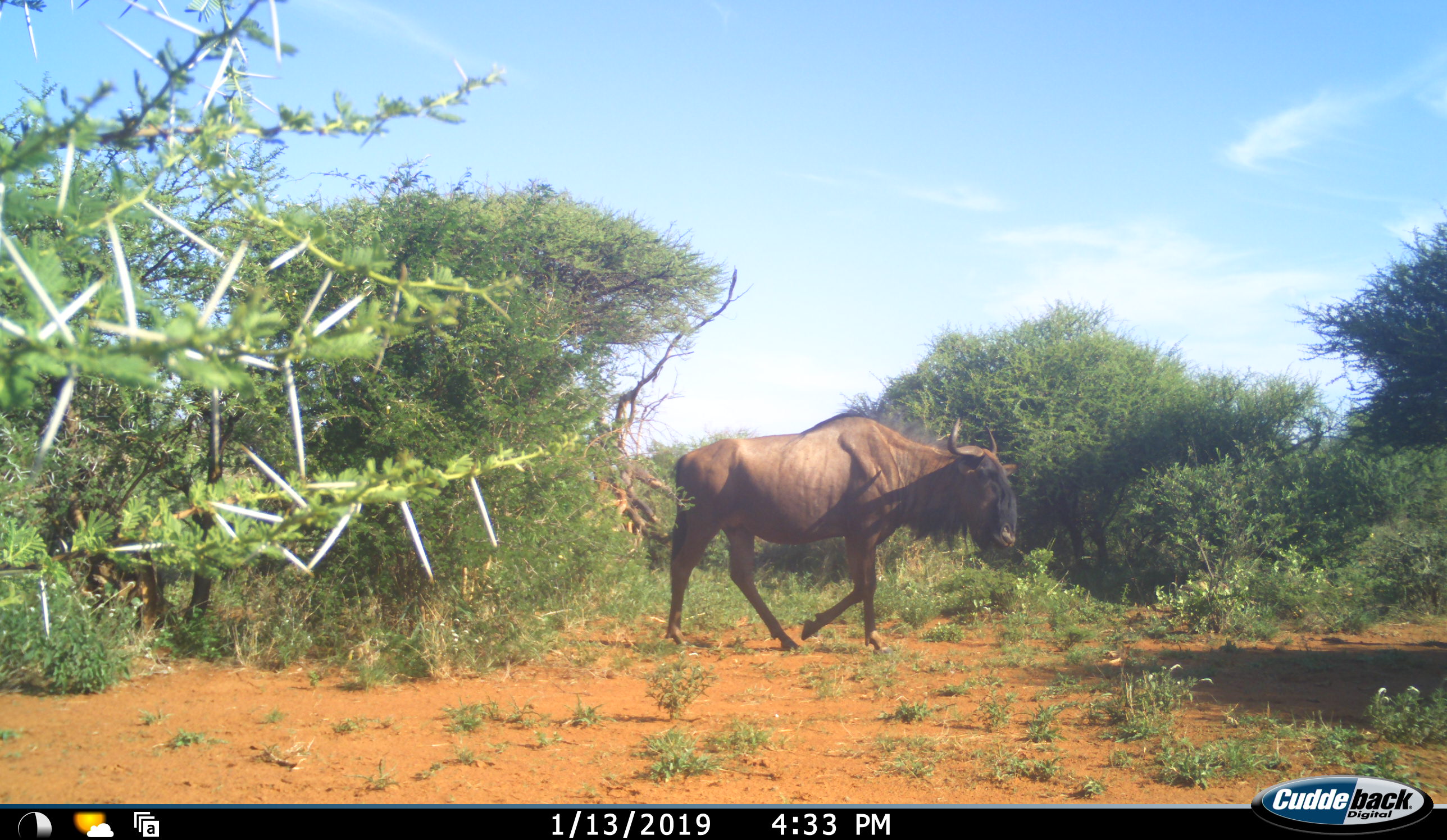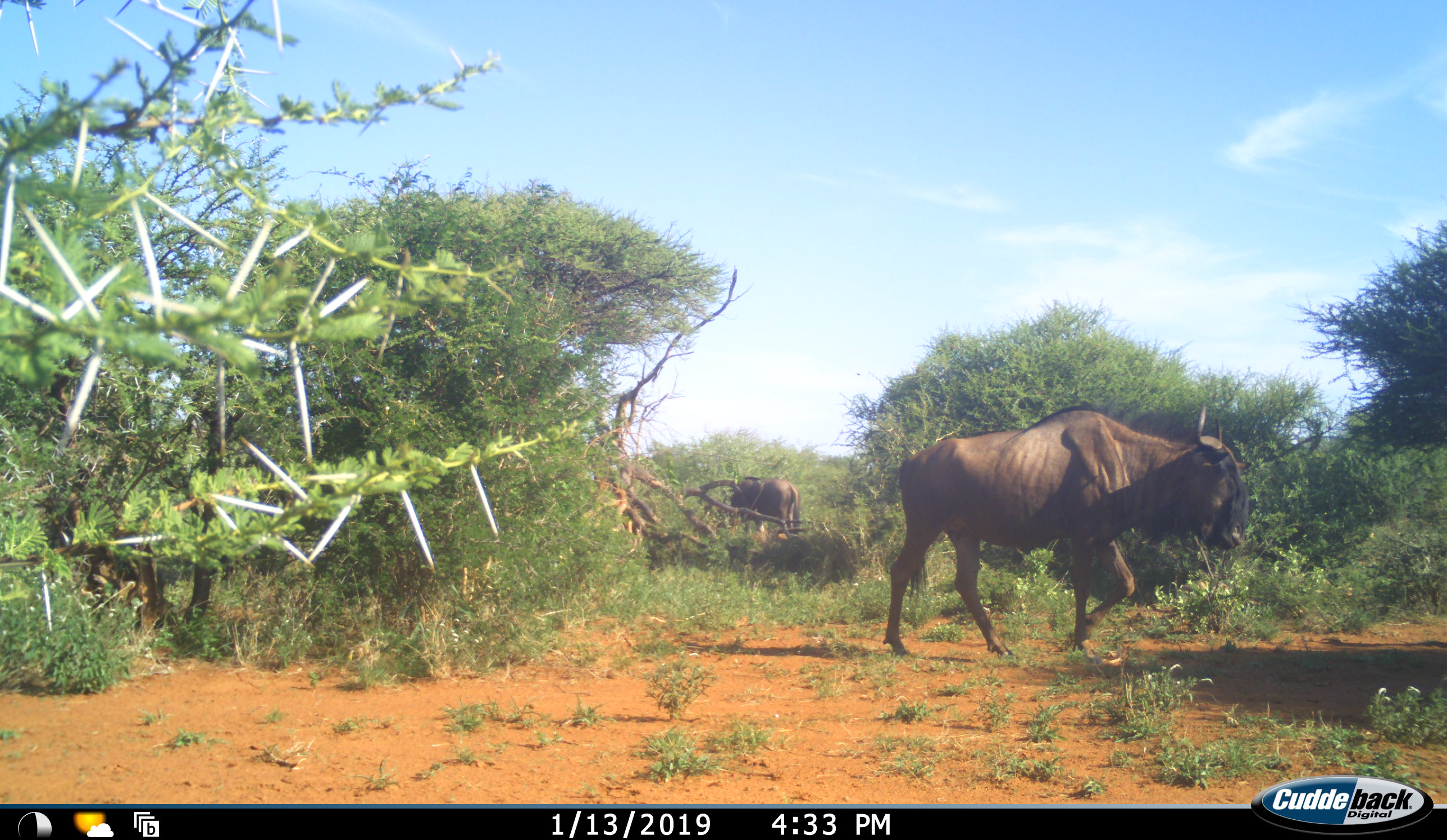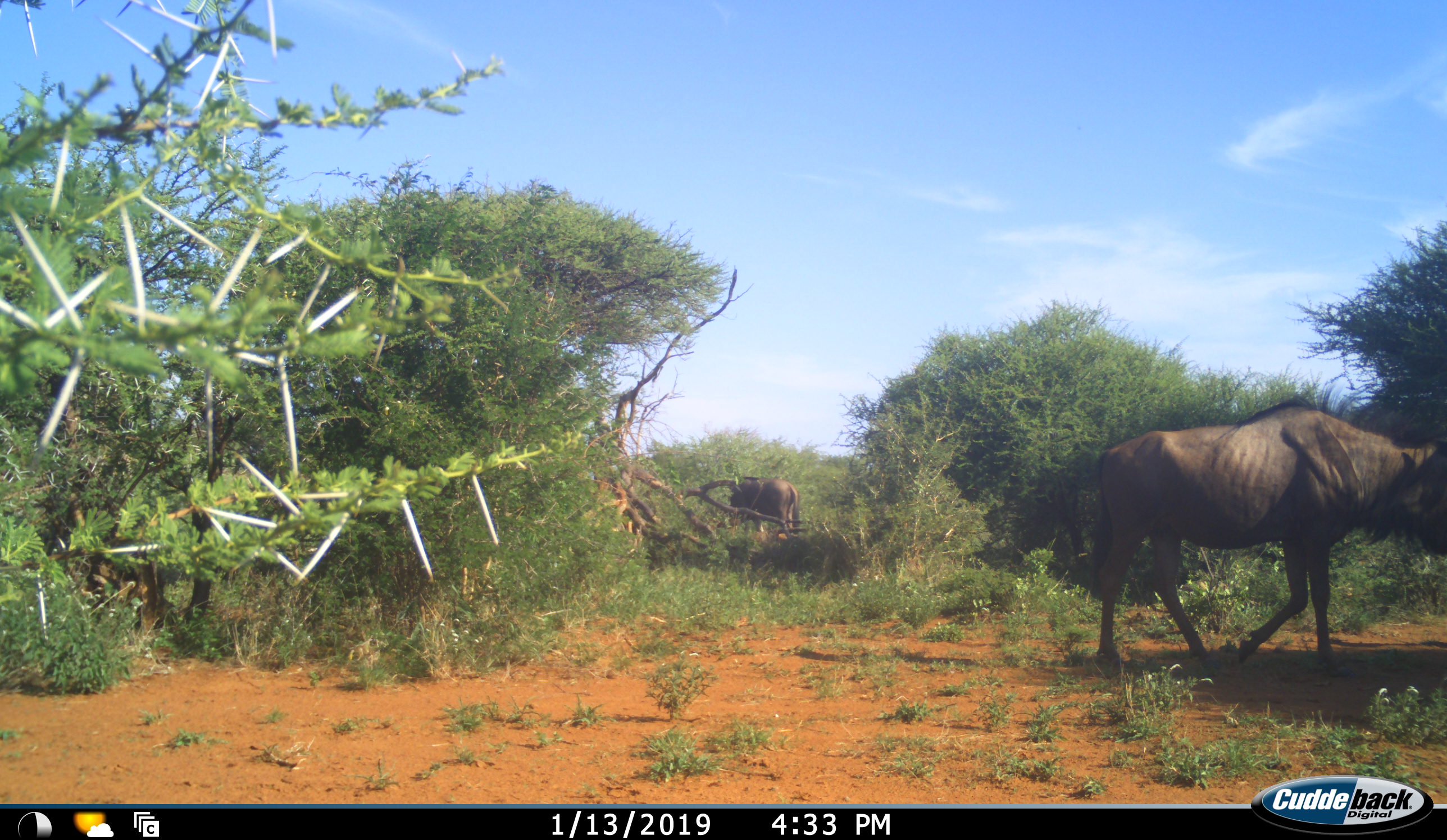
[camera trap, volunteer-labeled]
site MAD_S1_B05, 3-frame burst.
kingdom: Animalia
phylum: Chordata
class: Mammalia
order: Artiodactyla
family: Bovidae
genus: Connochaetes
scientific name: Connochaetes taurinus taurinus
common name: blue wildebeest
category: wildebeestblue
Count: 2.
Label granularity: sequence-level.